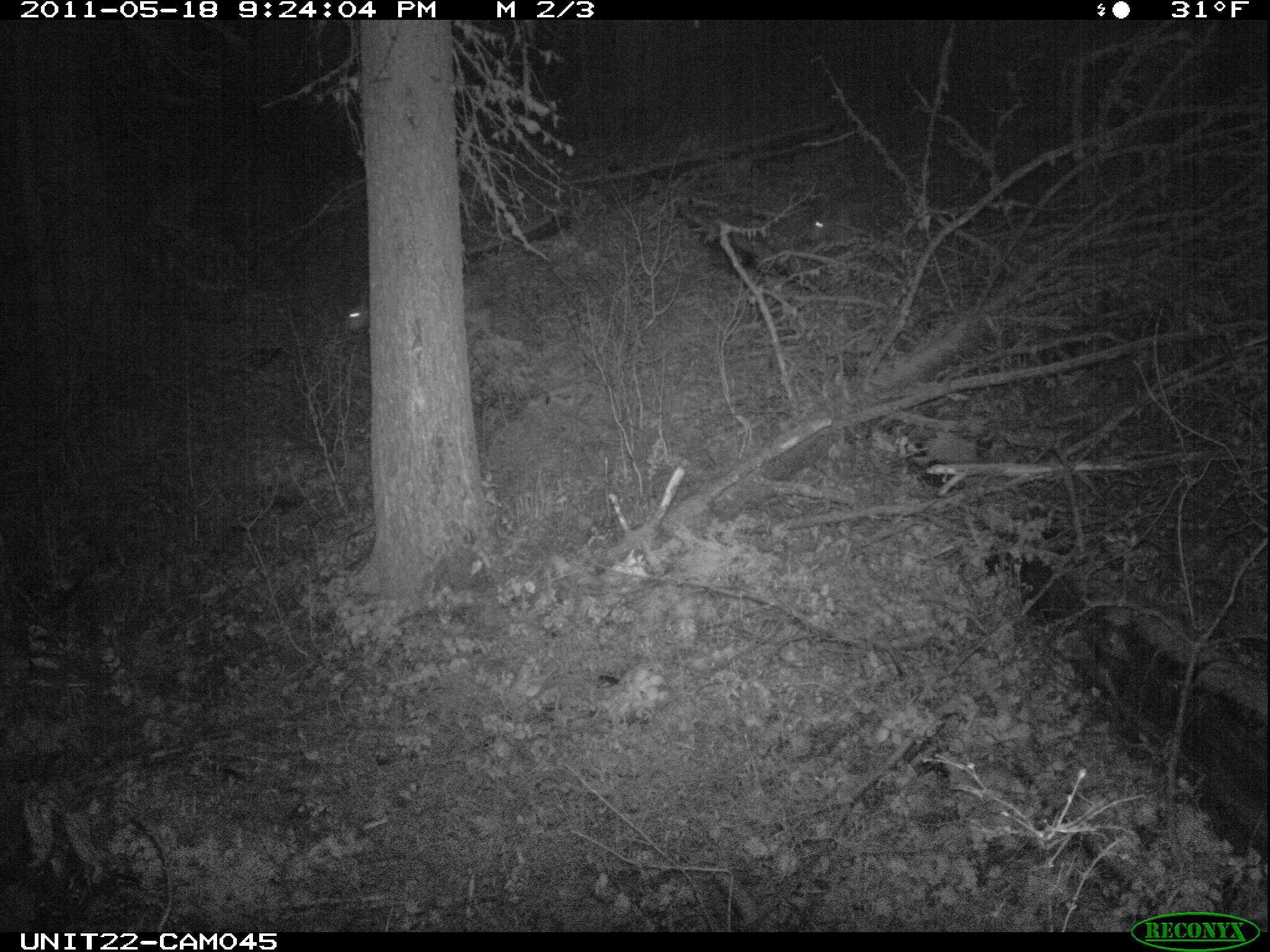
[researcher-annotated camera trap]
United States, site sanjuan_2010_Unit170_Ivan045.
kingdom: Animalia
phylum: Chordata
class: Mammalia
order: Artiodactyla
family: Cervidae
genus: Odocoileus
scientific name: Odocoileus hemionus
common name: mule deer